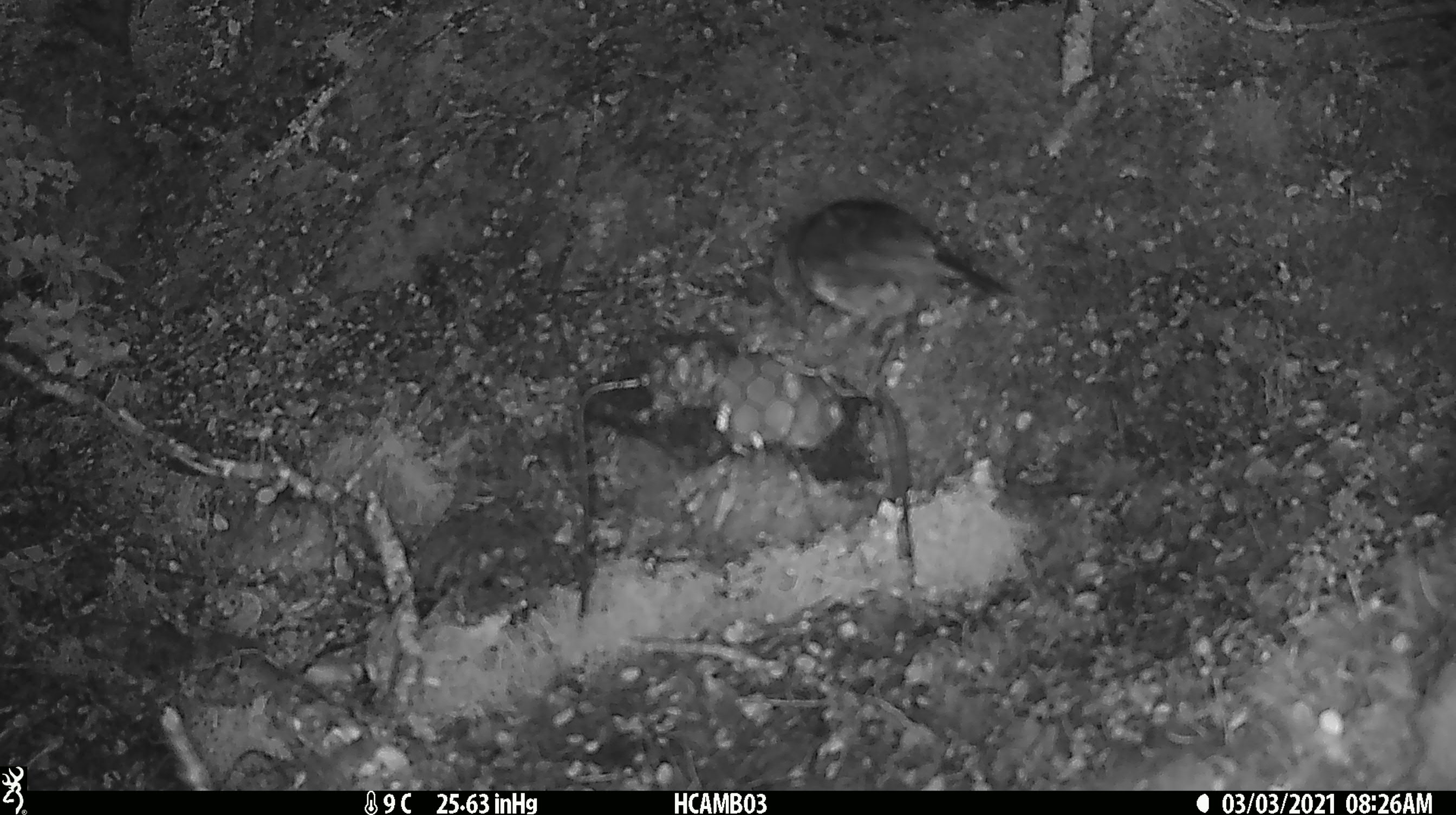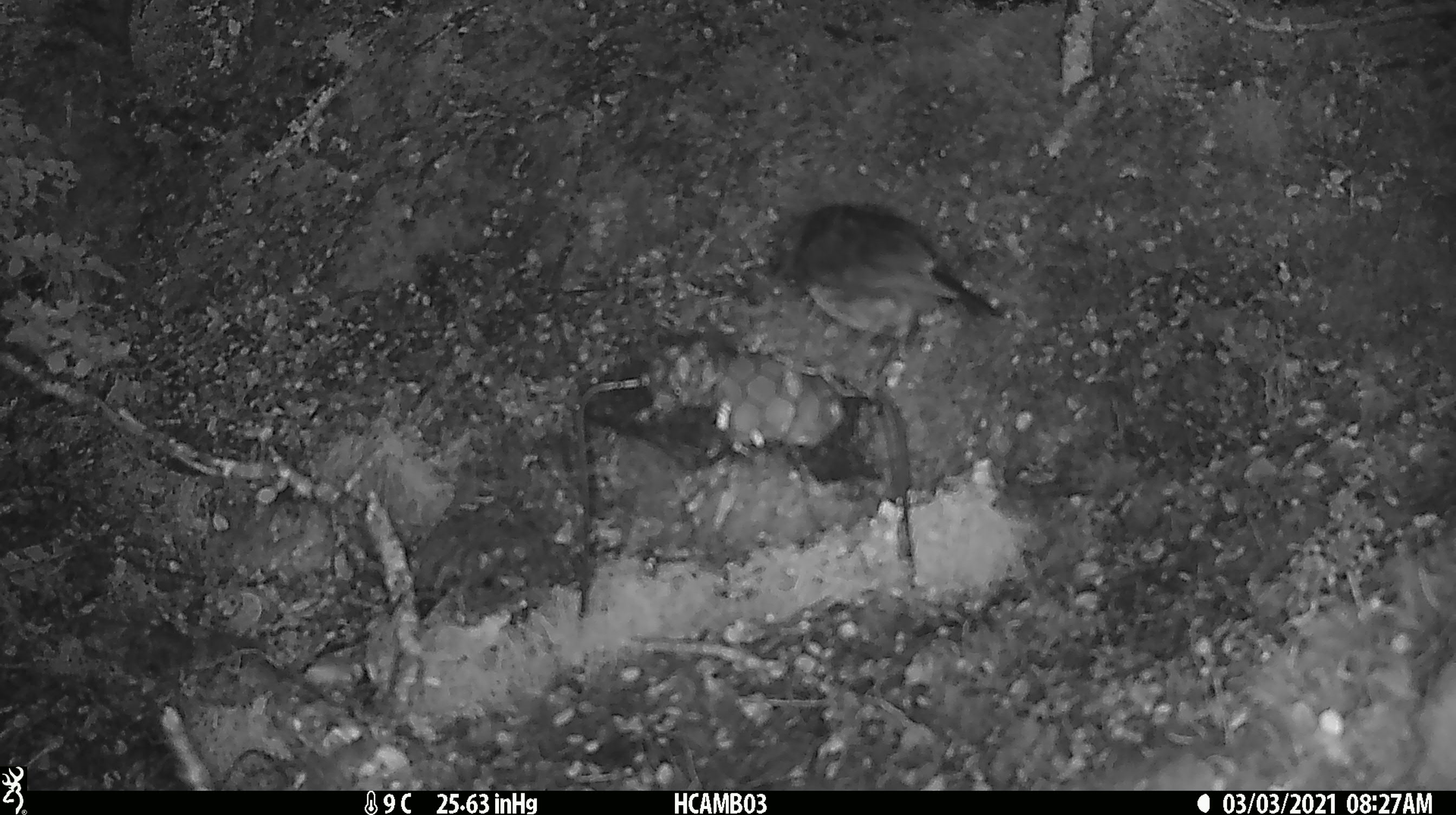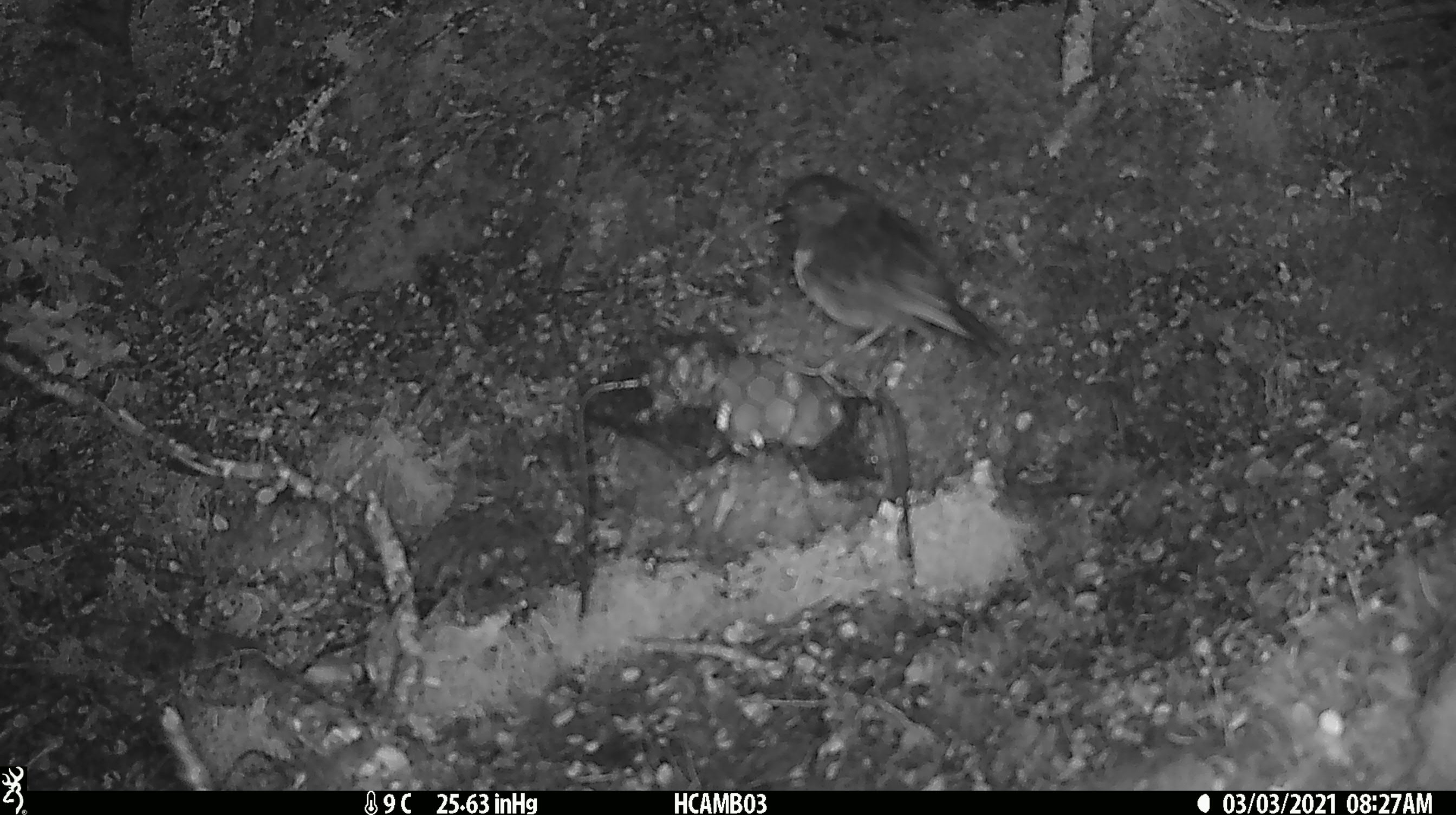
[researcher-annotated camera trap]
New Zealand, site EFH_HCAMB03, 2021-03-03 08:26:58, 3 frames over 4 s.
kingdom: Animalia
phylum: Chordata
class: Aves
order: Passeriformes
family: Petroicidae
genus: Petroica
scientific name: Petroica australis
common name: new zealand robin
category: robin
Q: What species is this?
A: Robin (new zealand robin) (Petroica australis).